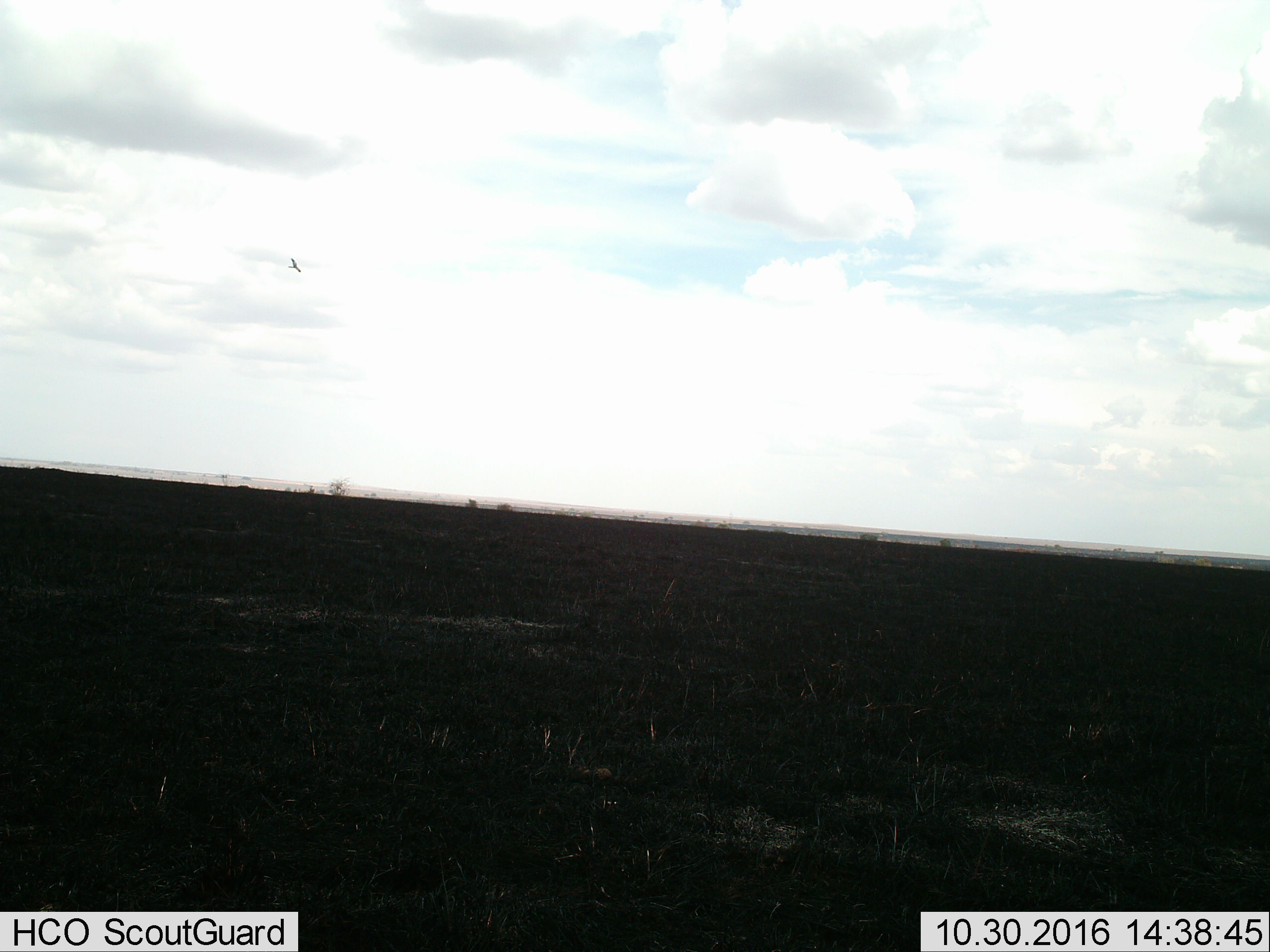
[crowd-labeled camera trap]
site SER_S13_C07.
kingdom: Animalia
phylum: Chordata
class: Aves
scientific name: Aves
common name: bird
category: birdother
Birdother (bird) (Aves), count 1. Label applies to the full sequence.